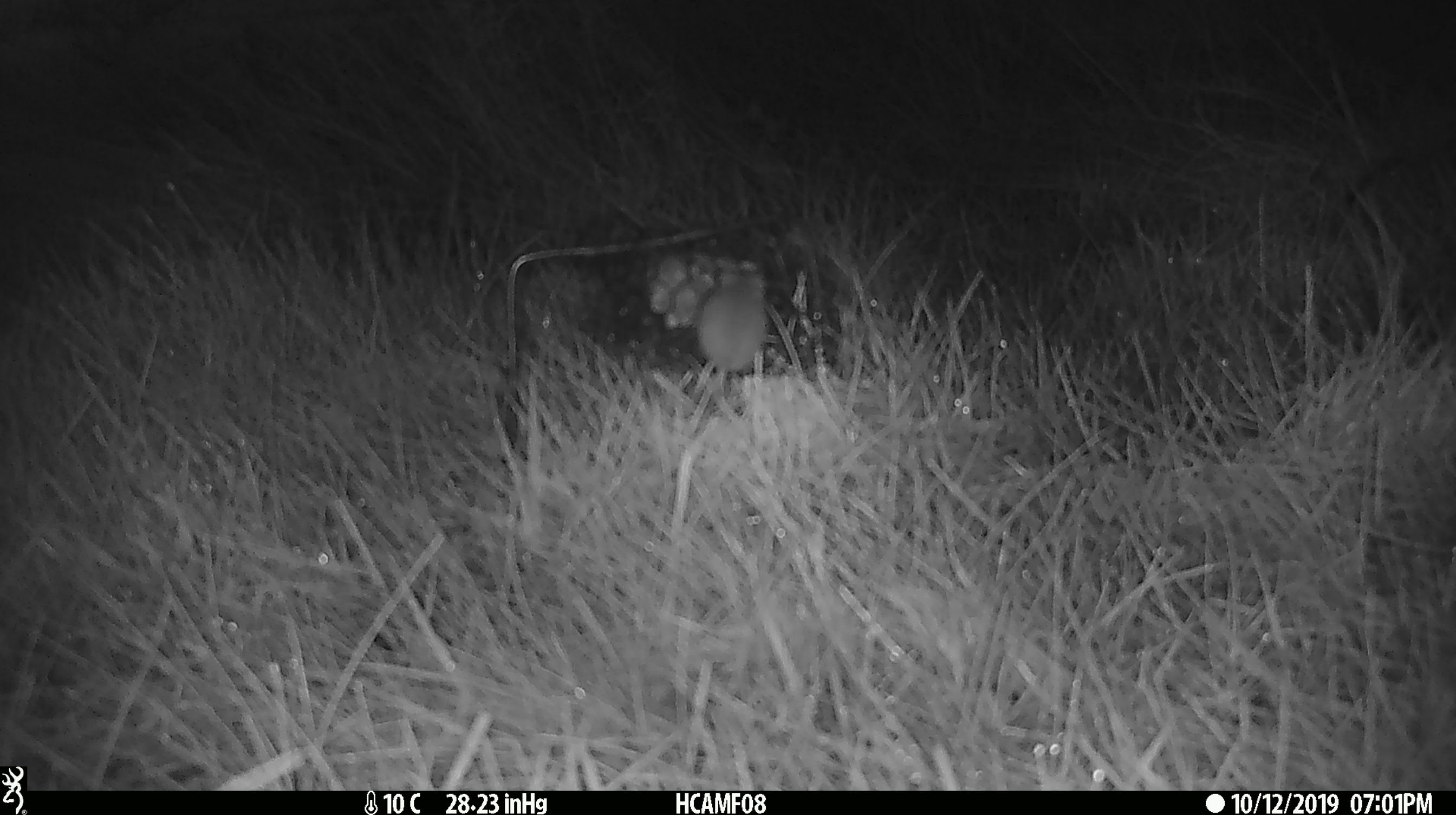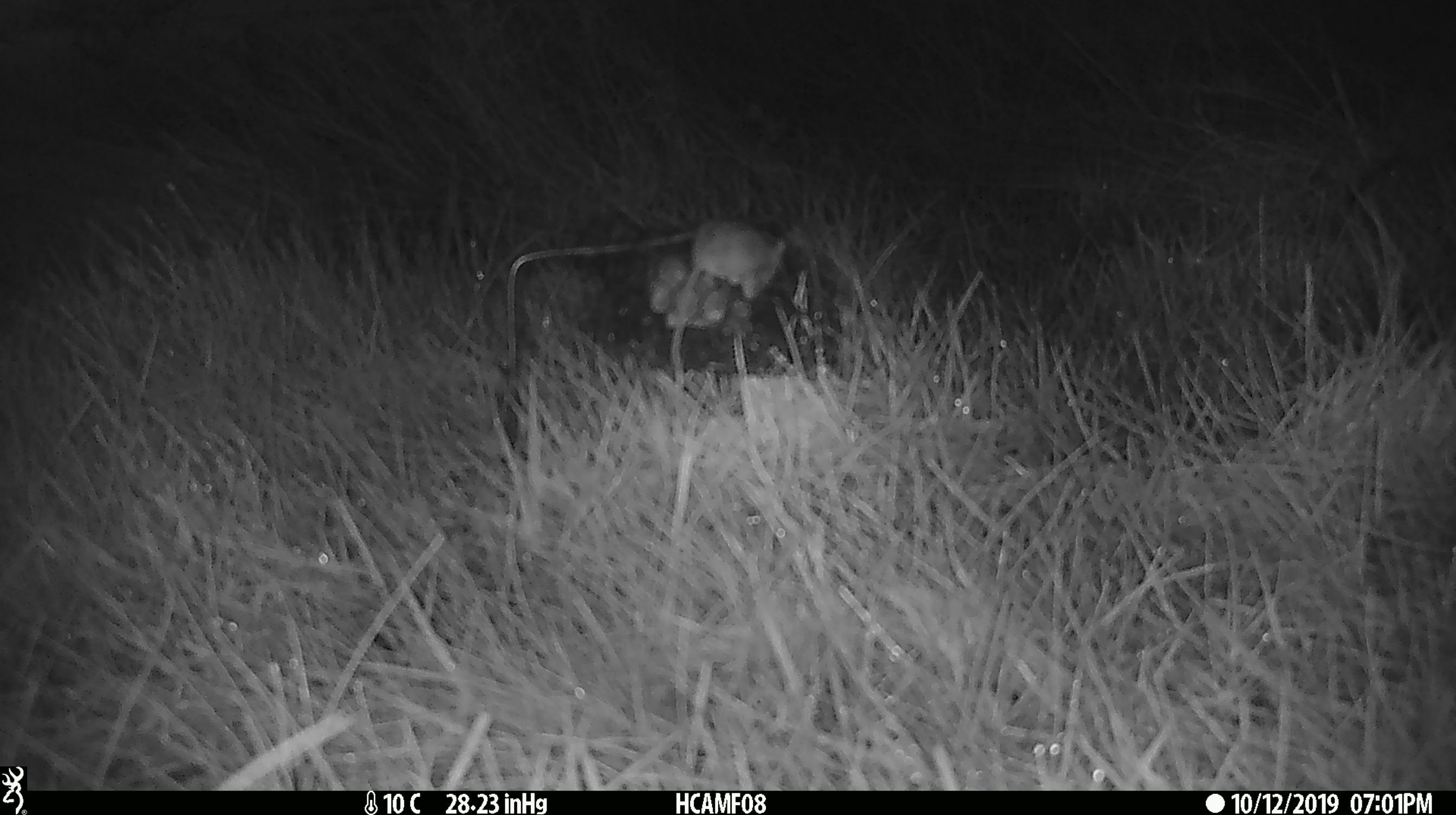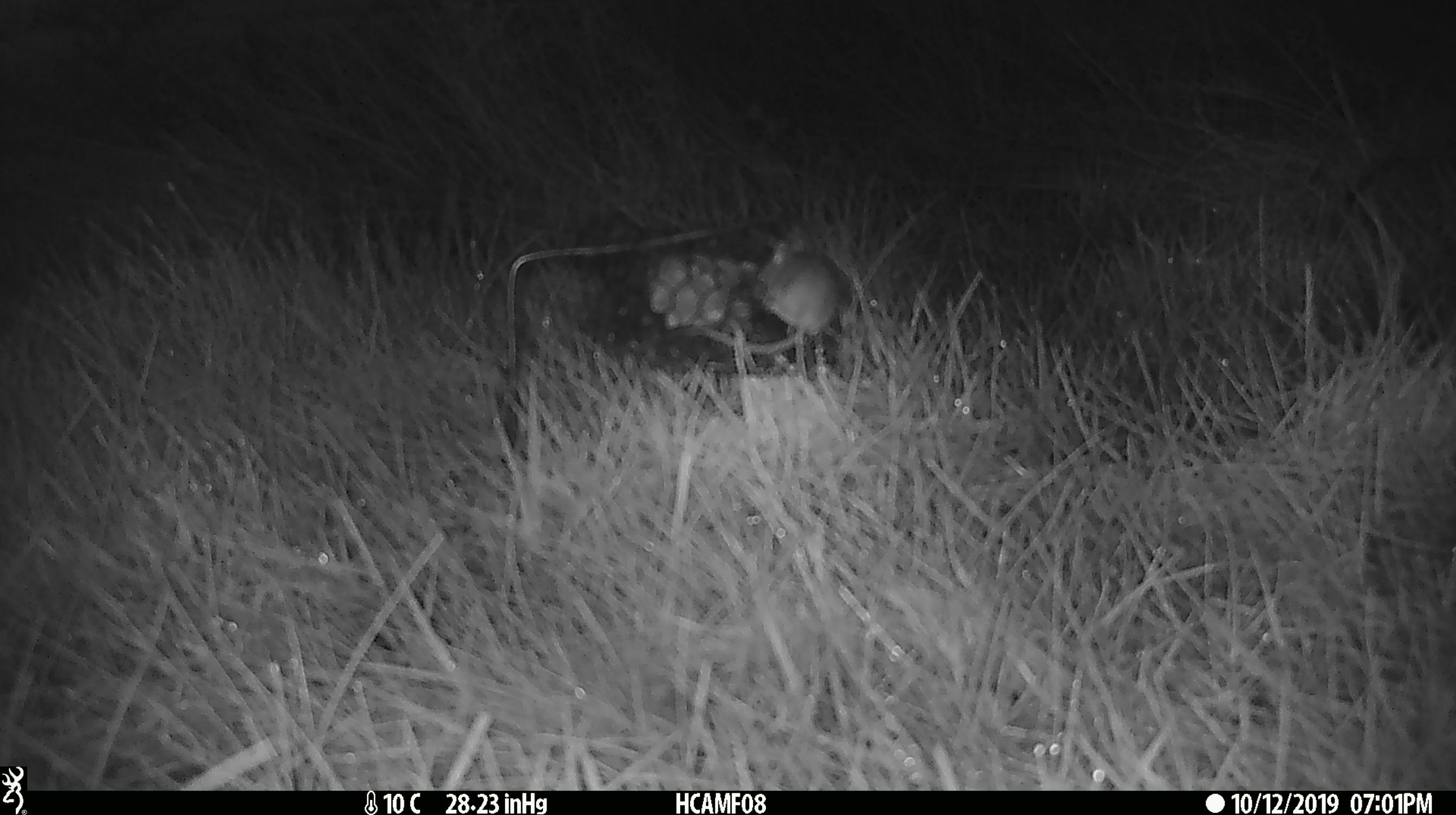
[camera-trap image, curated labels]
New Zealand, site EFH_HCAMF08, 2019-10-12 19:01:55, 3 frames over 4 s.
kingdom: Animalia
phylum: Chordata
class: Mammalia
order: Rodentia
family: Muridae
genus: Mus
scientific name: Mus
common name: mouse